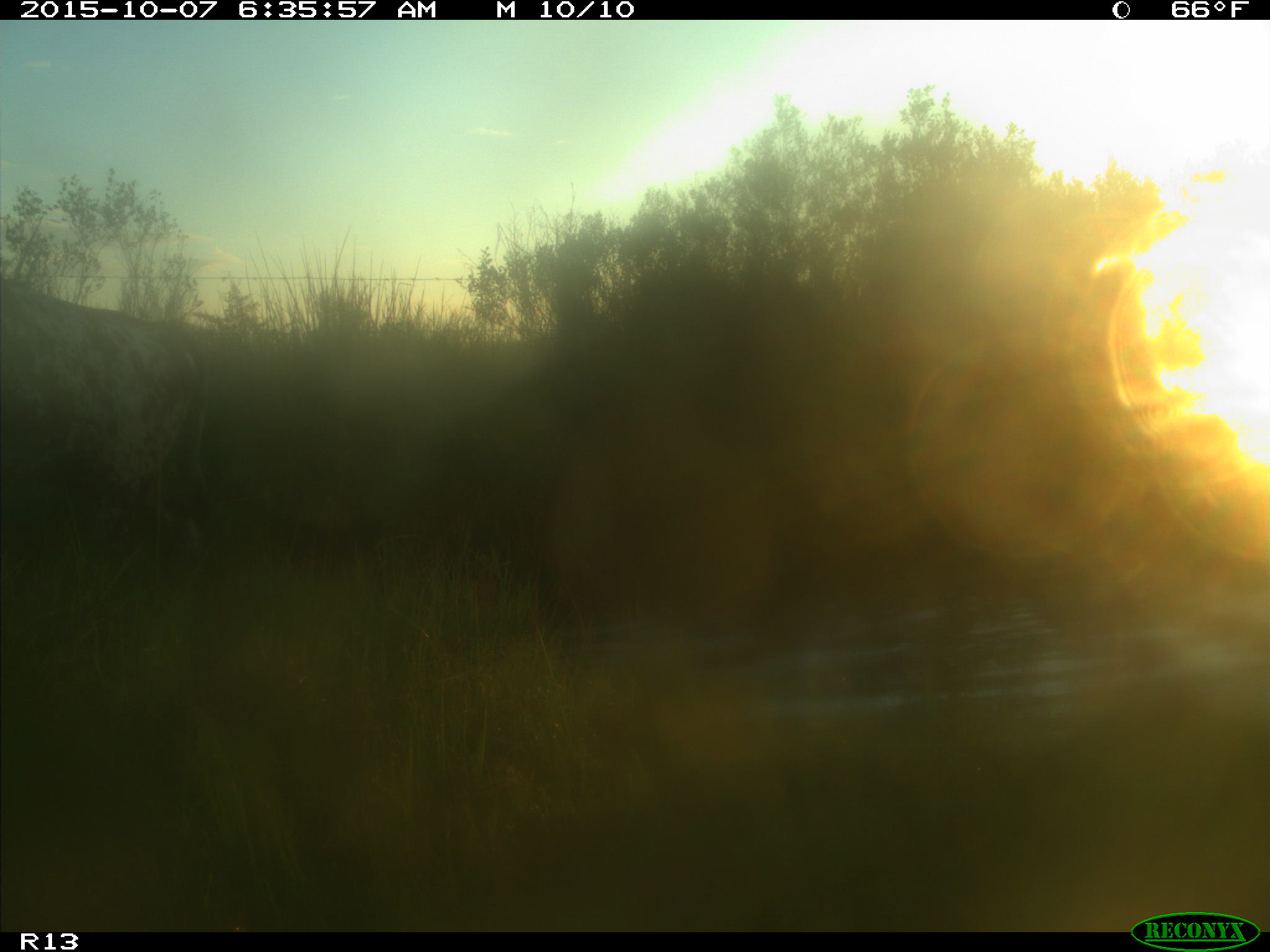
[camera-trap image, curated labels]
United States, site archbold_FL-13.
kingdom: Animalia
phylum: Chordata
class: Mammalia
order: Artiodactyla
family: Bovidae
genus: Bos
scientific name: Bos taurus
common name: domestic cow